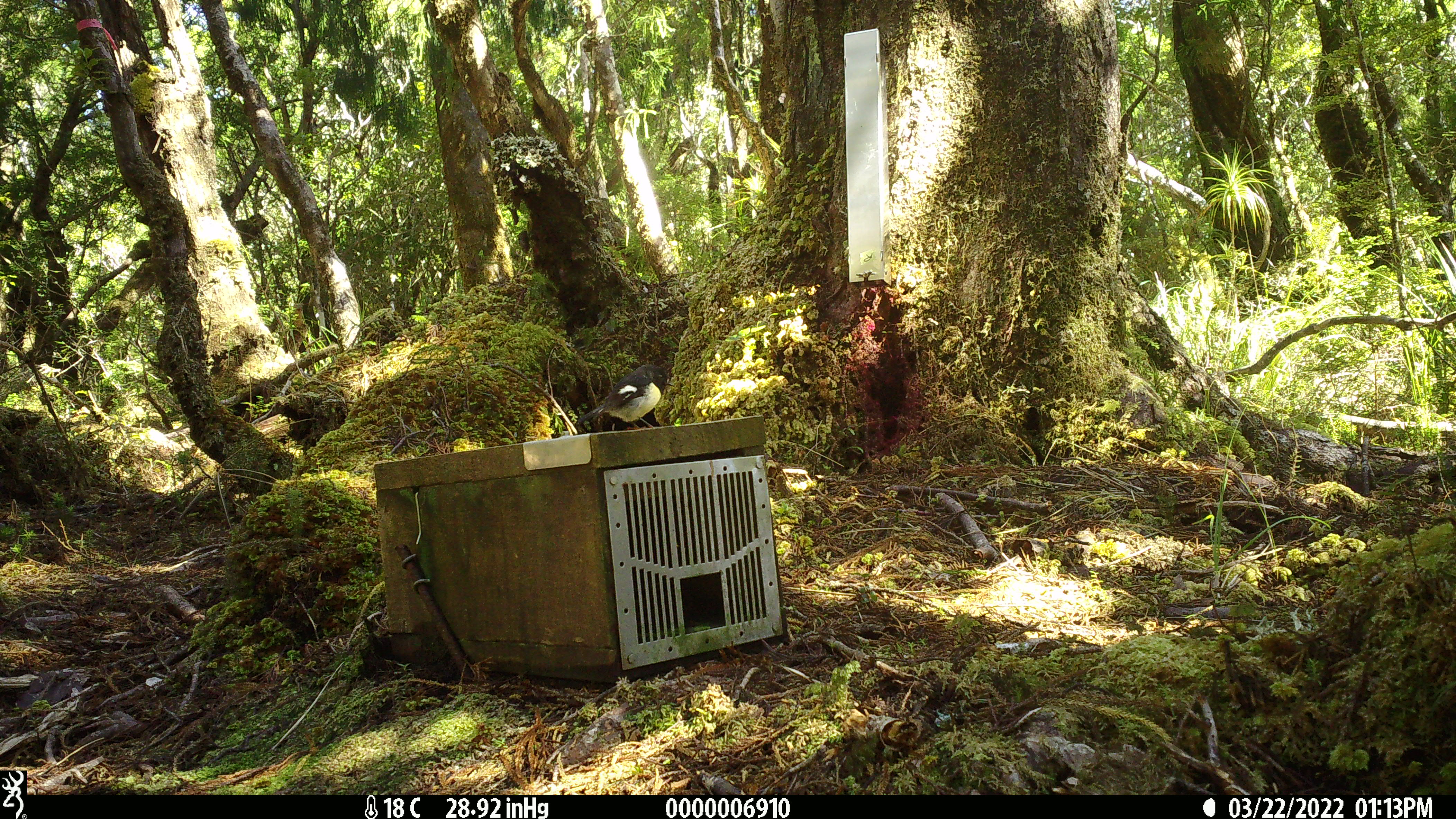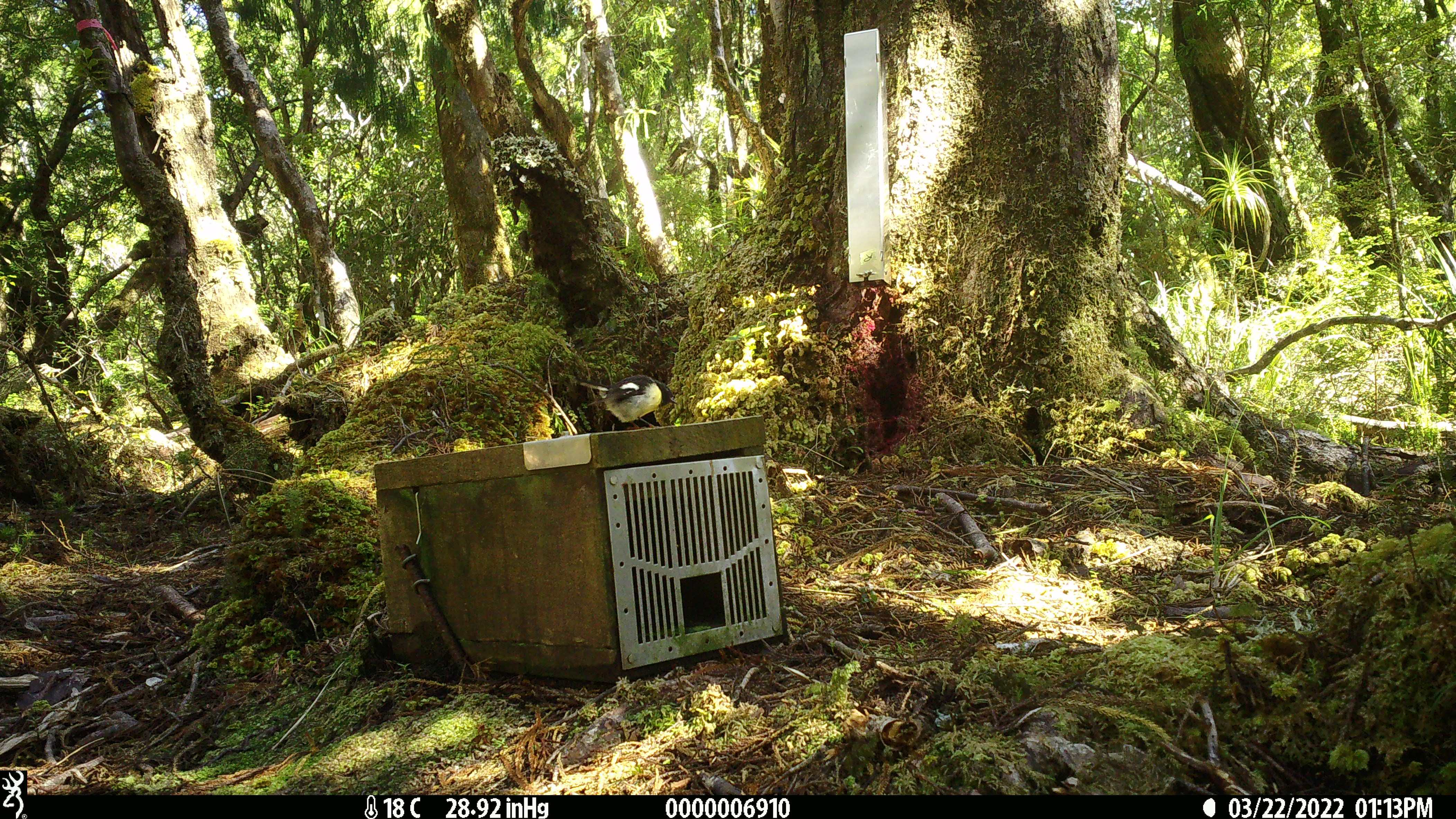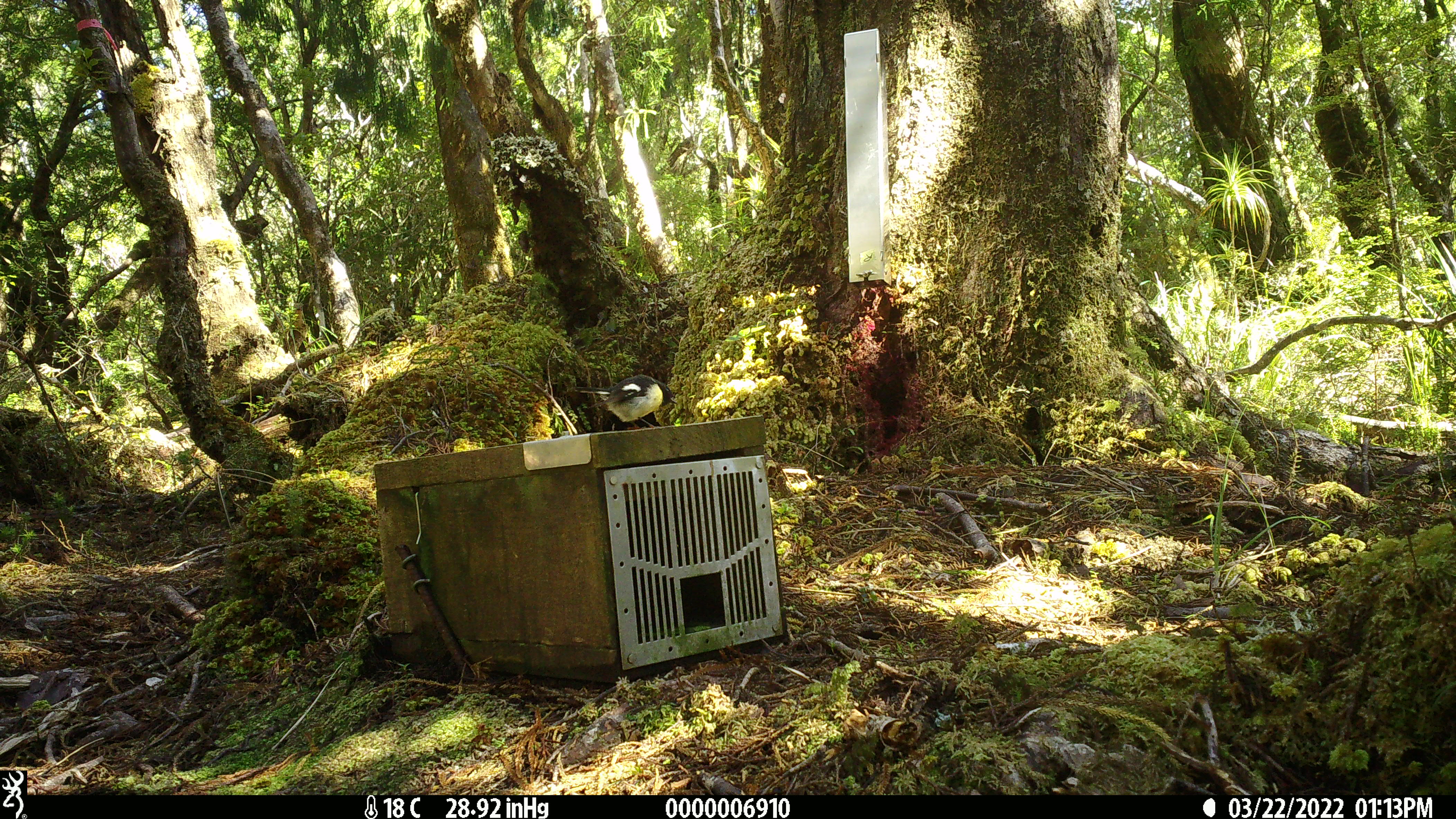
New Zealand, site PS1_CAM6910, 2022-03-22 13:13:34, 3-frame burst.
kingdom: Animalia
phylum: Chordata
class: Aves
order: Passeriformes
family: Petroicidae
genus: Petroica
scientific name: Petroica macrocephala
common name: tomtit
Tomtit (Petroica macrocephala).